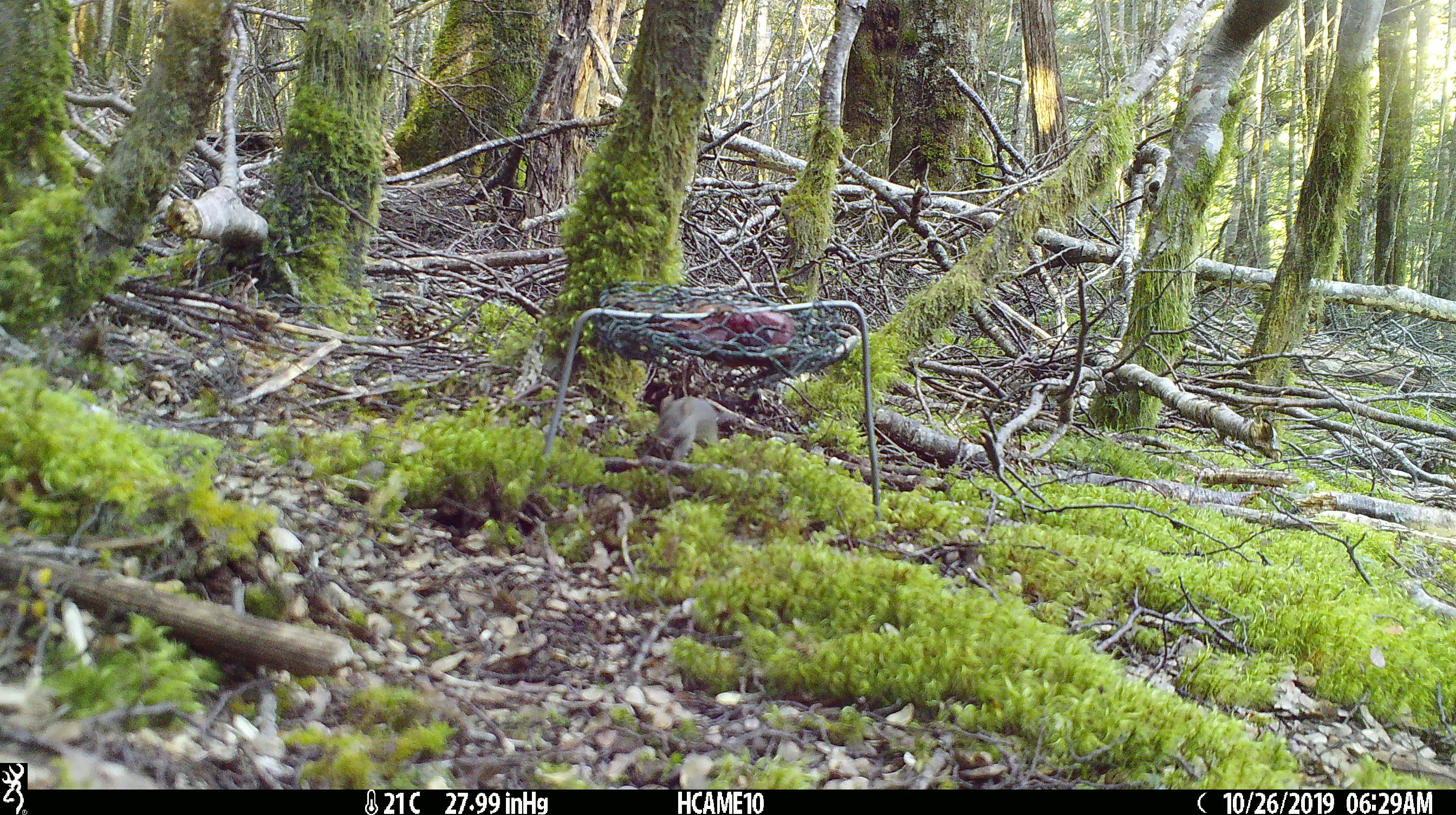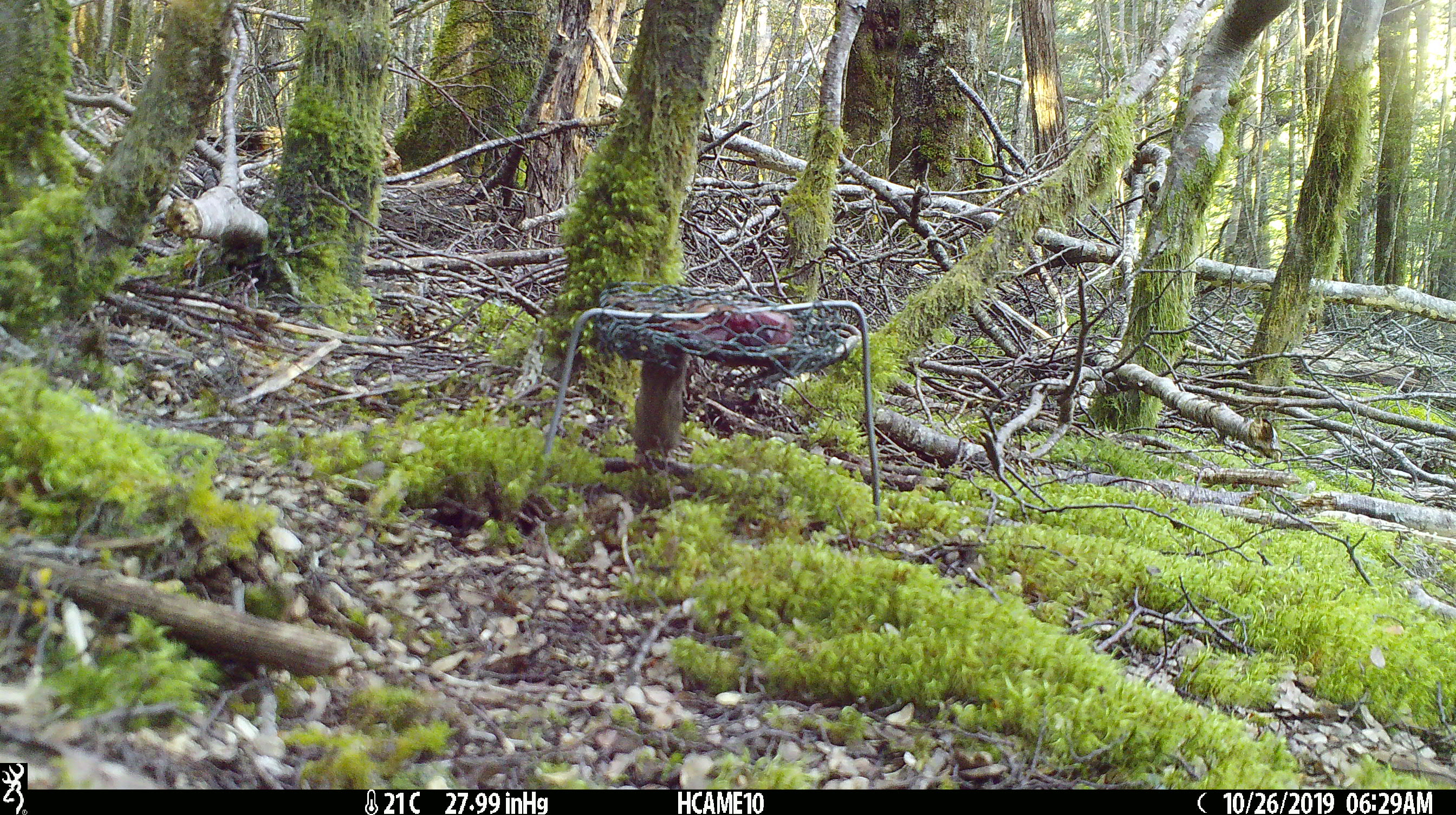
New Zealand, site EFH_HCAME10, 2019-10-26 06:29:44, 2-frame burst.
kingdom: Animalia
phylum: Chordata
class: Mammalia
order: Rodentia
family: Muridae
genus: Mus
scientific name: Mus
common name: mouse